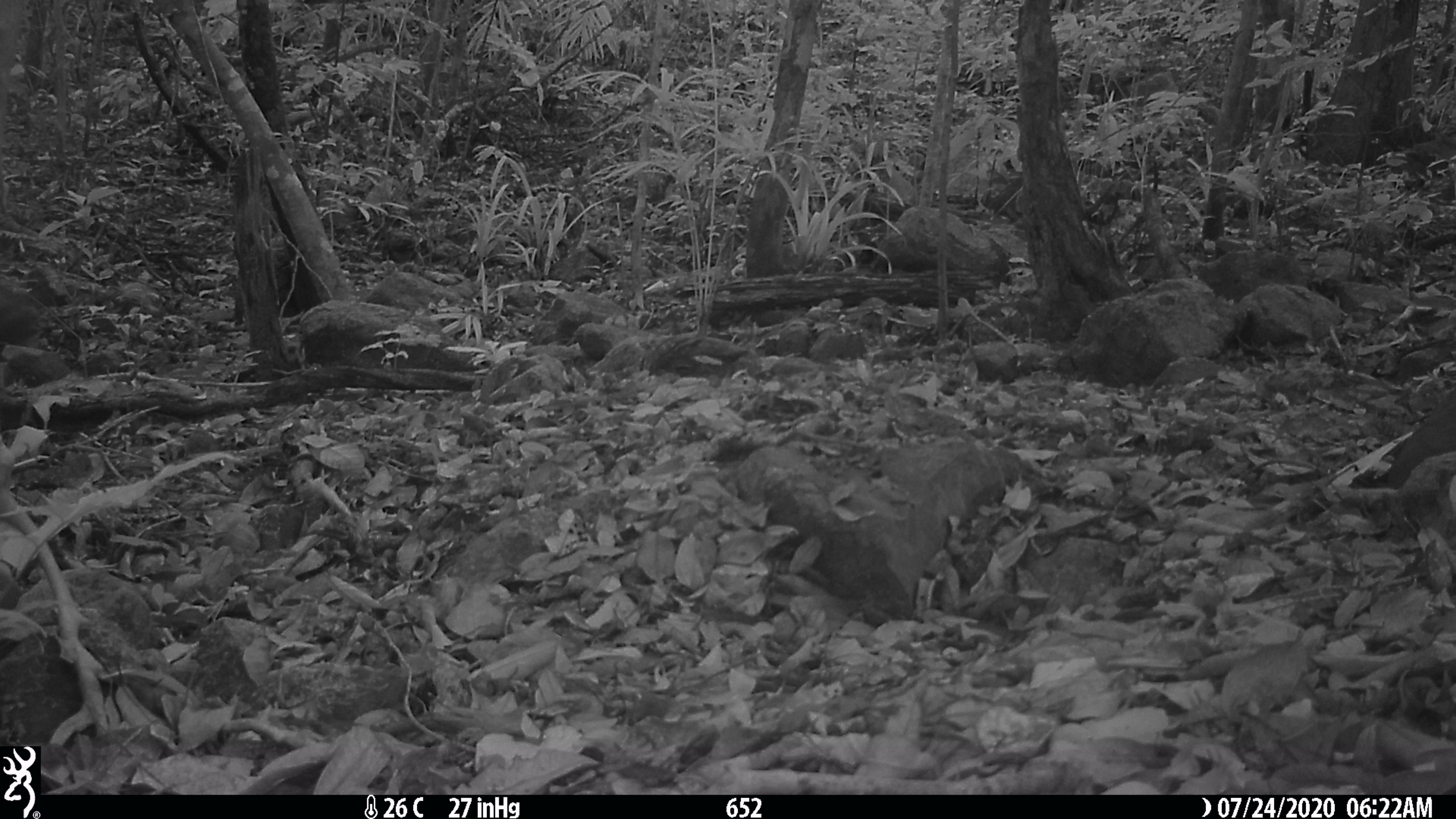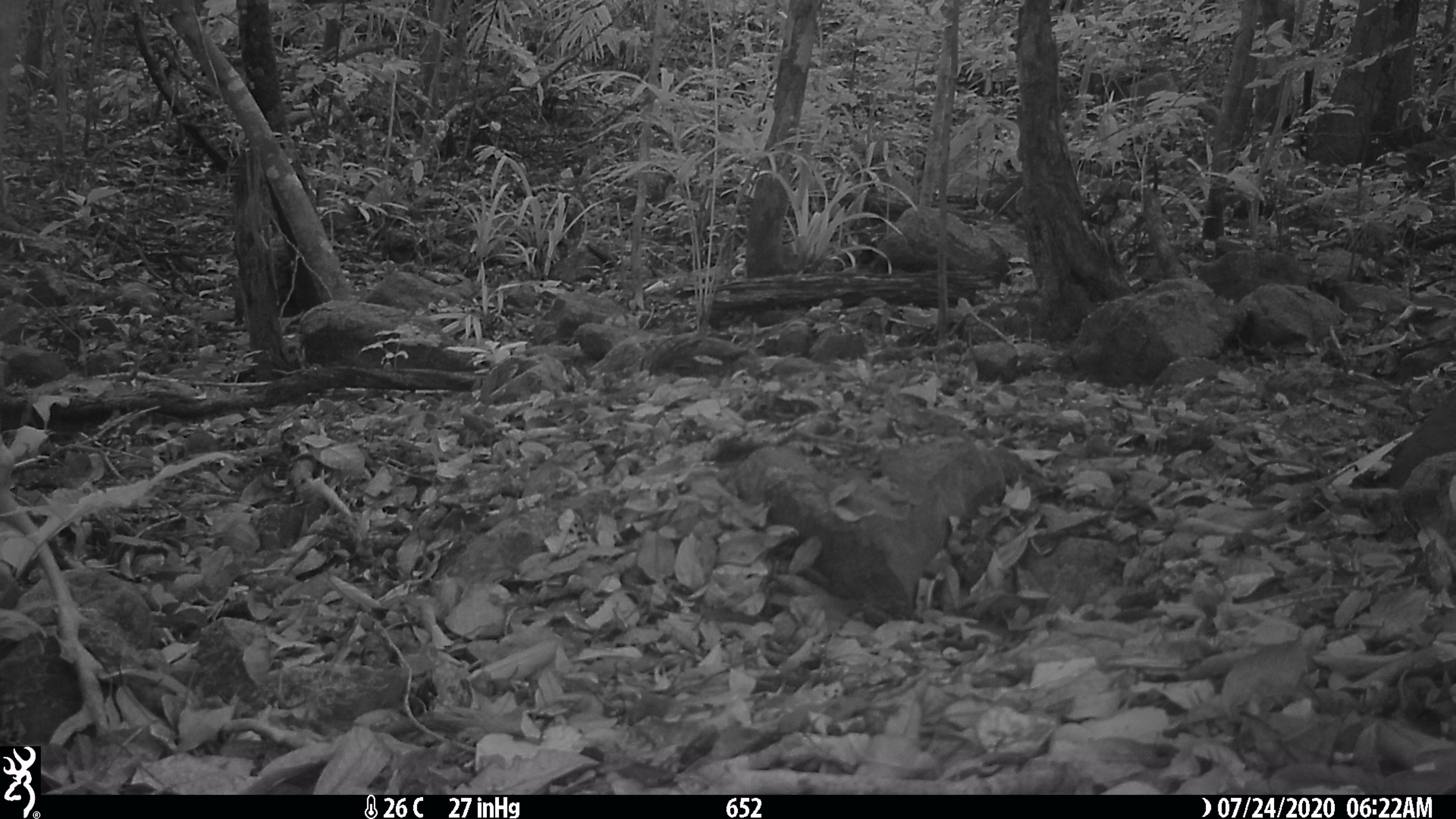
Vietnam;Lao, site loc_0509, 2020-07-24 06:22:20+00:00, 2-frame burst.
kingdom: Animalia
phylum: Chordata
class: Mammalia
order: Primates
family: Cercopithecidae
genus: Macaca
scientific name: Macaca arctoides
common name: stump-tailed macaque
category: stump tailed macaque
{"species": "stump tailed macaque (stump-tailed macaque) (Macaca arctoides)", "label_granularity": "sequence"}